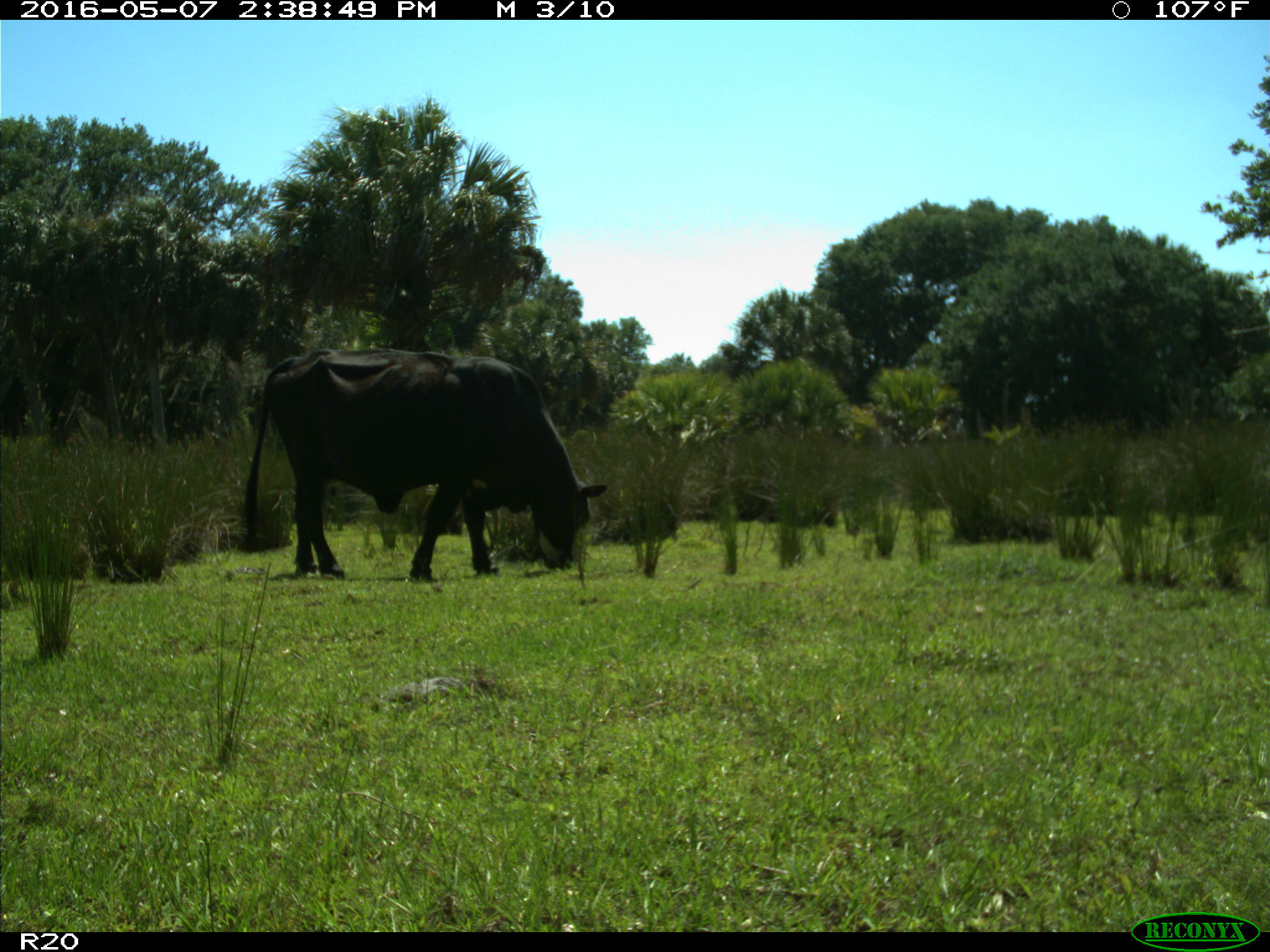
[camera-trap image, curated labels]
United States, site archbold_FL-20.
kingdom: Animalia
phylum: Chordata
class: Mammalia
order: Artiodactyla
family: Bovidae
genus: Bos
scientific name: Bos taurus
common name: domestic cow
Bos taurus (domestic cow).